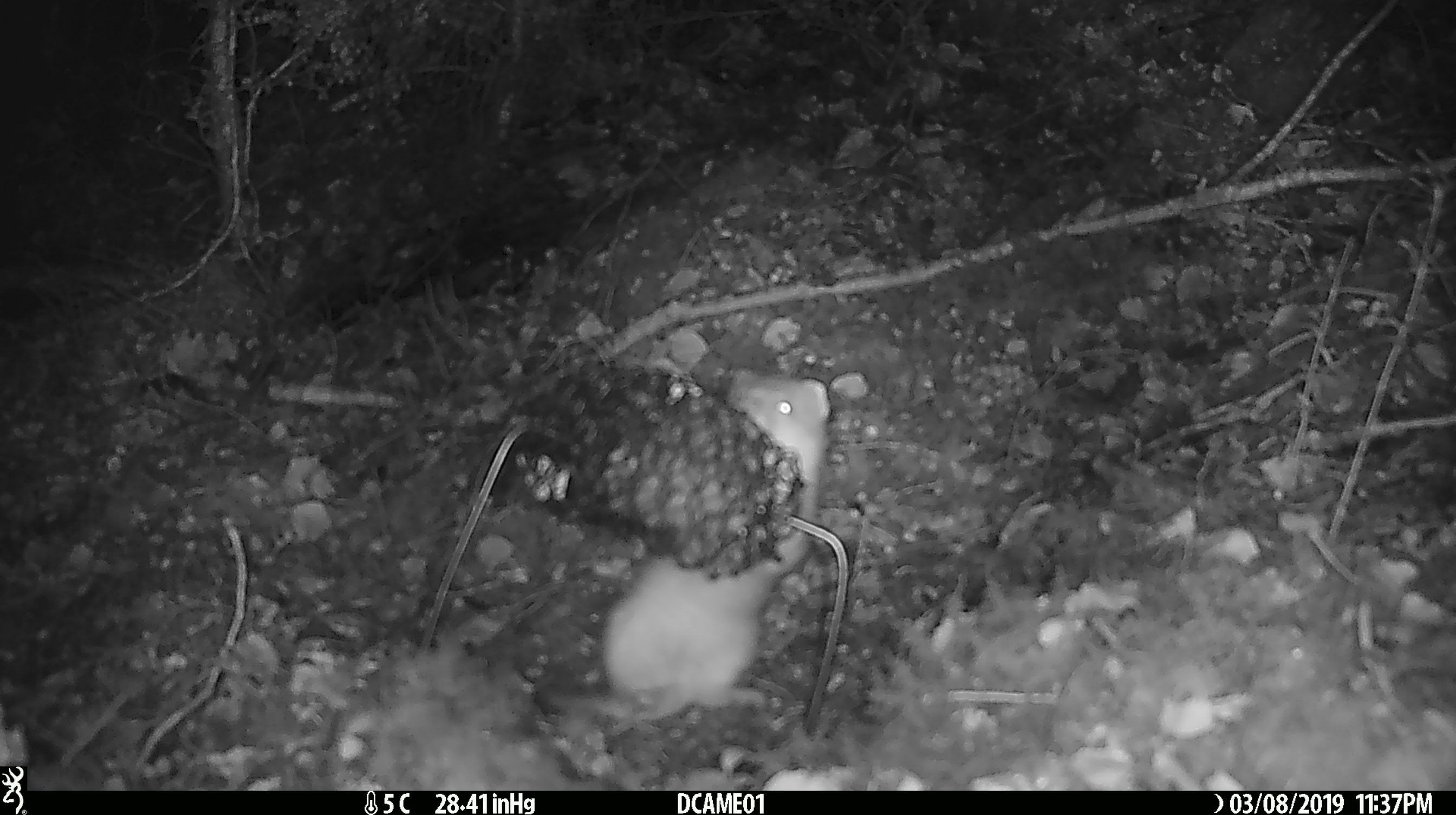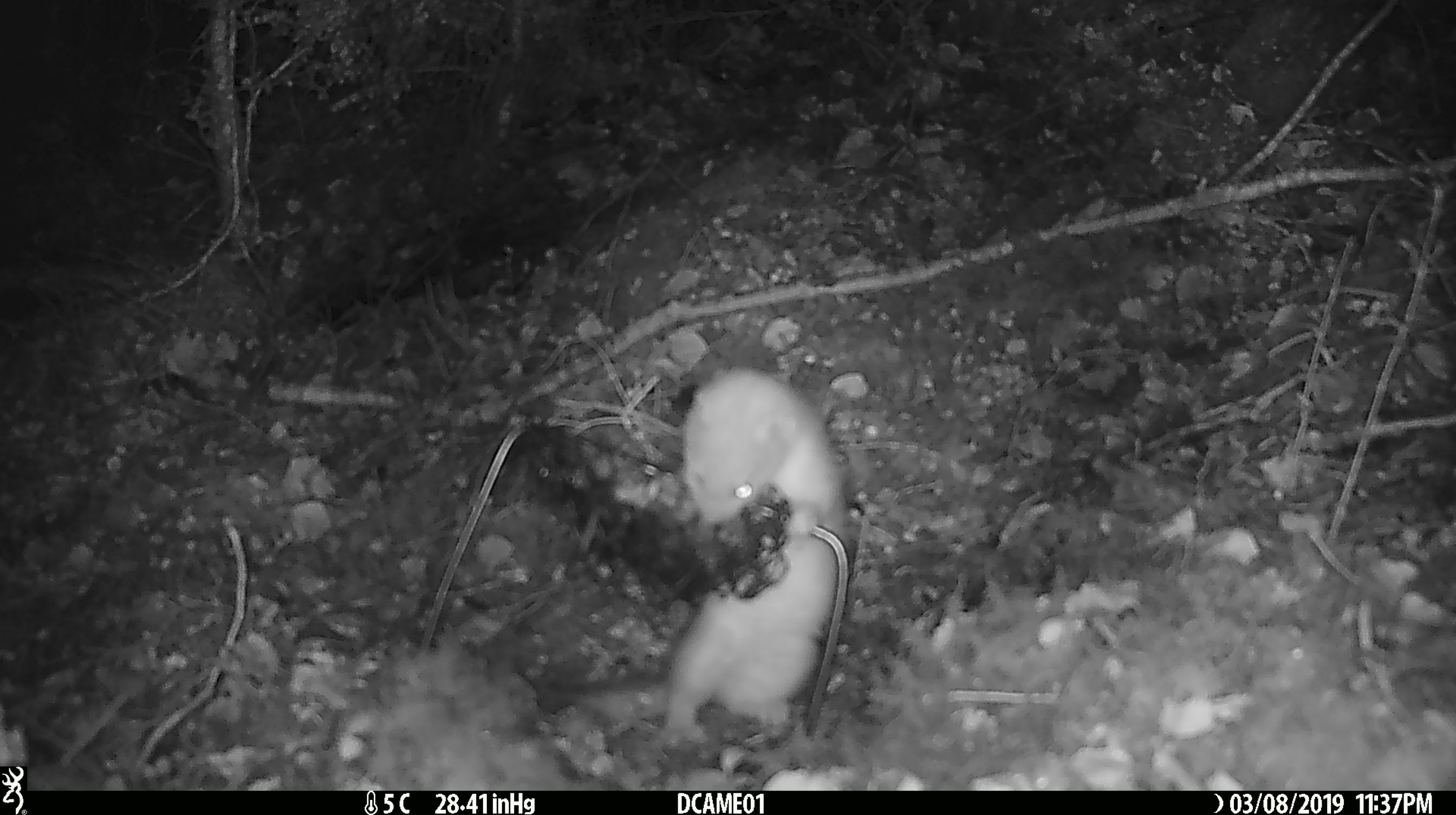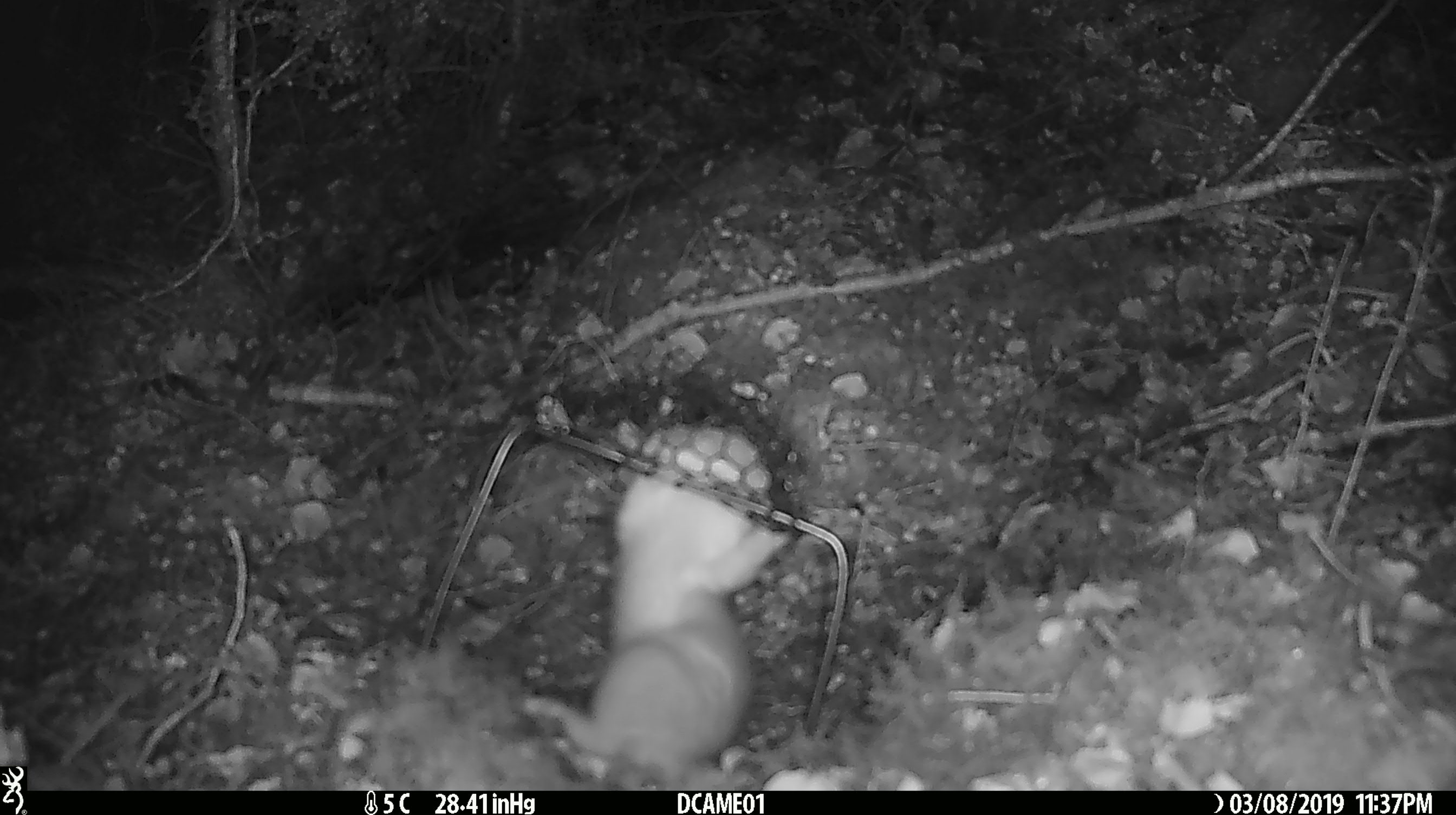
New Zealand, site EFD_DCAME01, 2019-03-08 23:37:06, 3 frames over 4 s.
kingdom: Animalia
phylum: Chordata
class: Mammalia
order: Carnivora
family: Mustelidae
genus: Mustela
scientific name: Mustela erminea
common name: stoat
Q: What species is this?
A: Stoat (Mustela erminea).